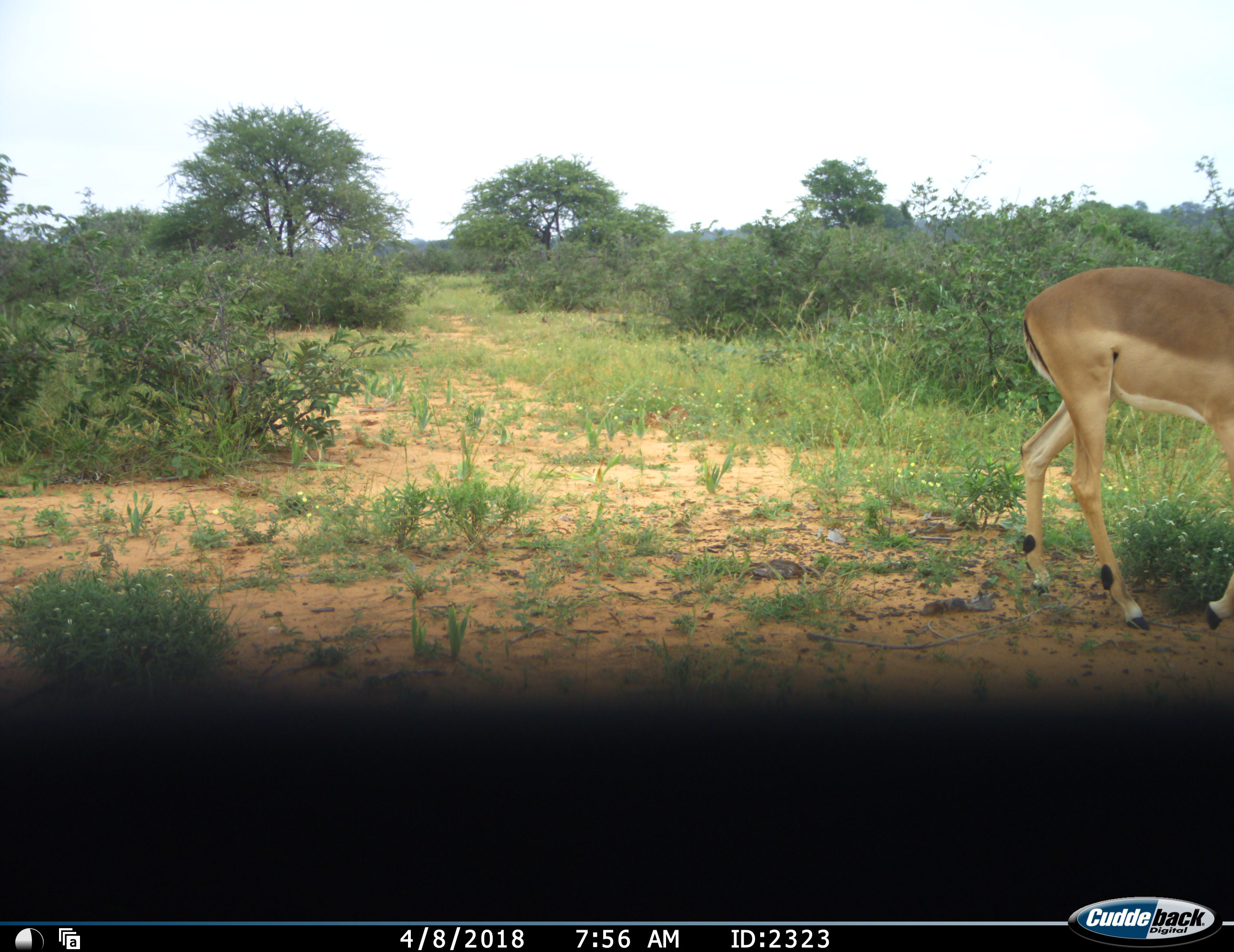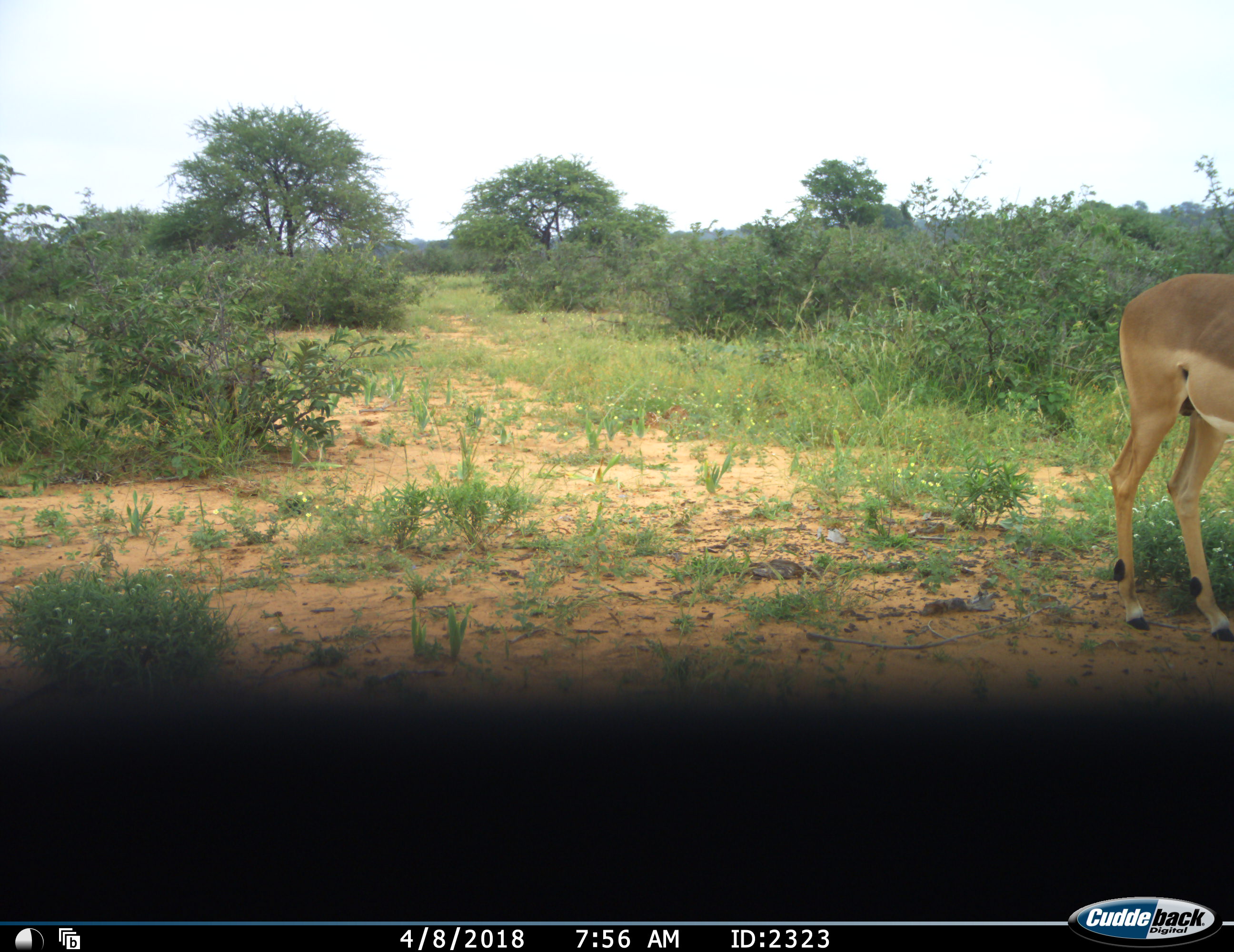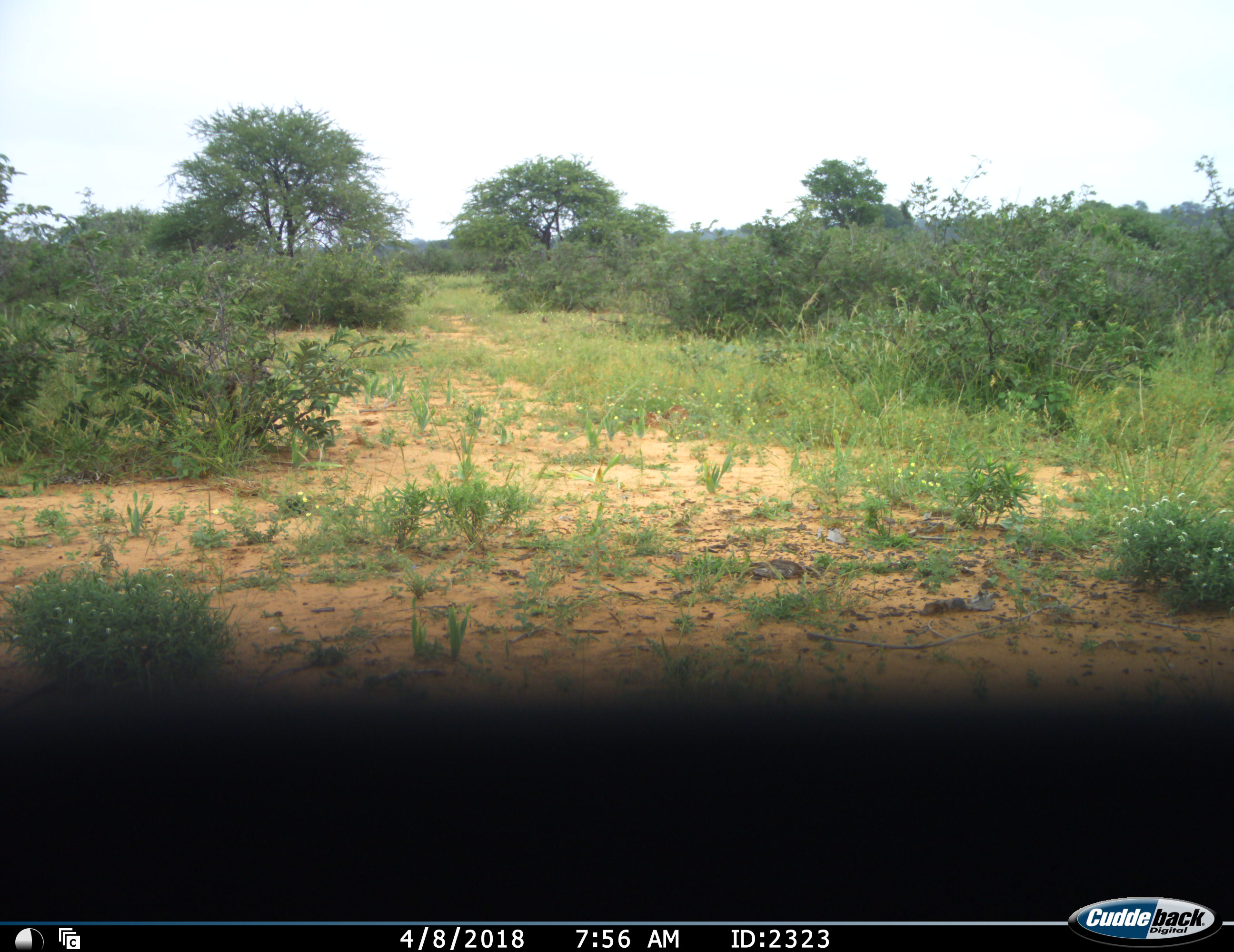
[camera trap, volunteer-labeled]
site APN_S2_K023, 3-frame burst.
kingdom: Animalia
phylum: Chordata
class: Mammalia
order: Artiodactyla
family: Bovidae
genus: Aepyceros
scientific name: Aepyceros melampus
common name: impala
Impala (Aepyceros melampus), count 1. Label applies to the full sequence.